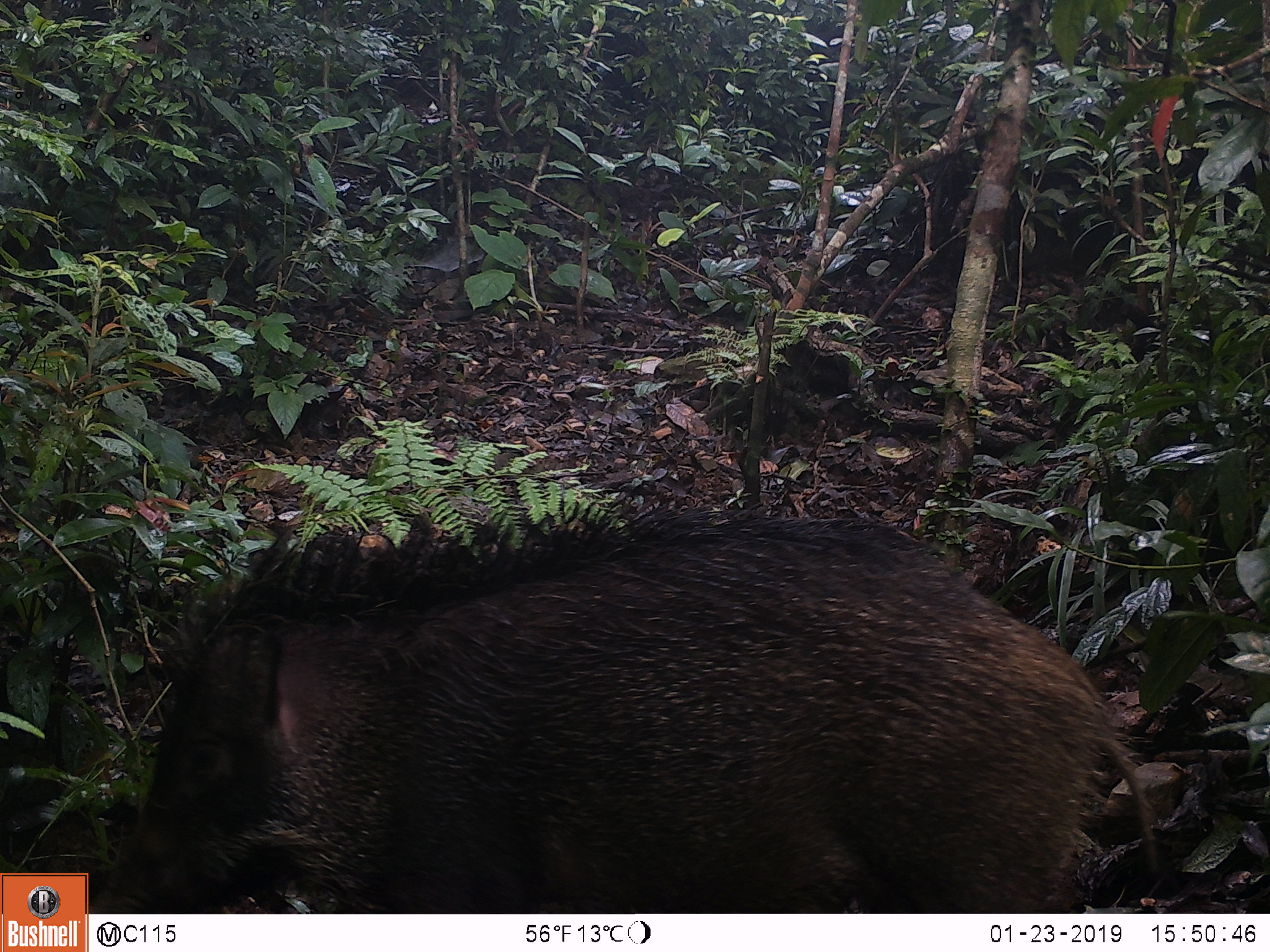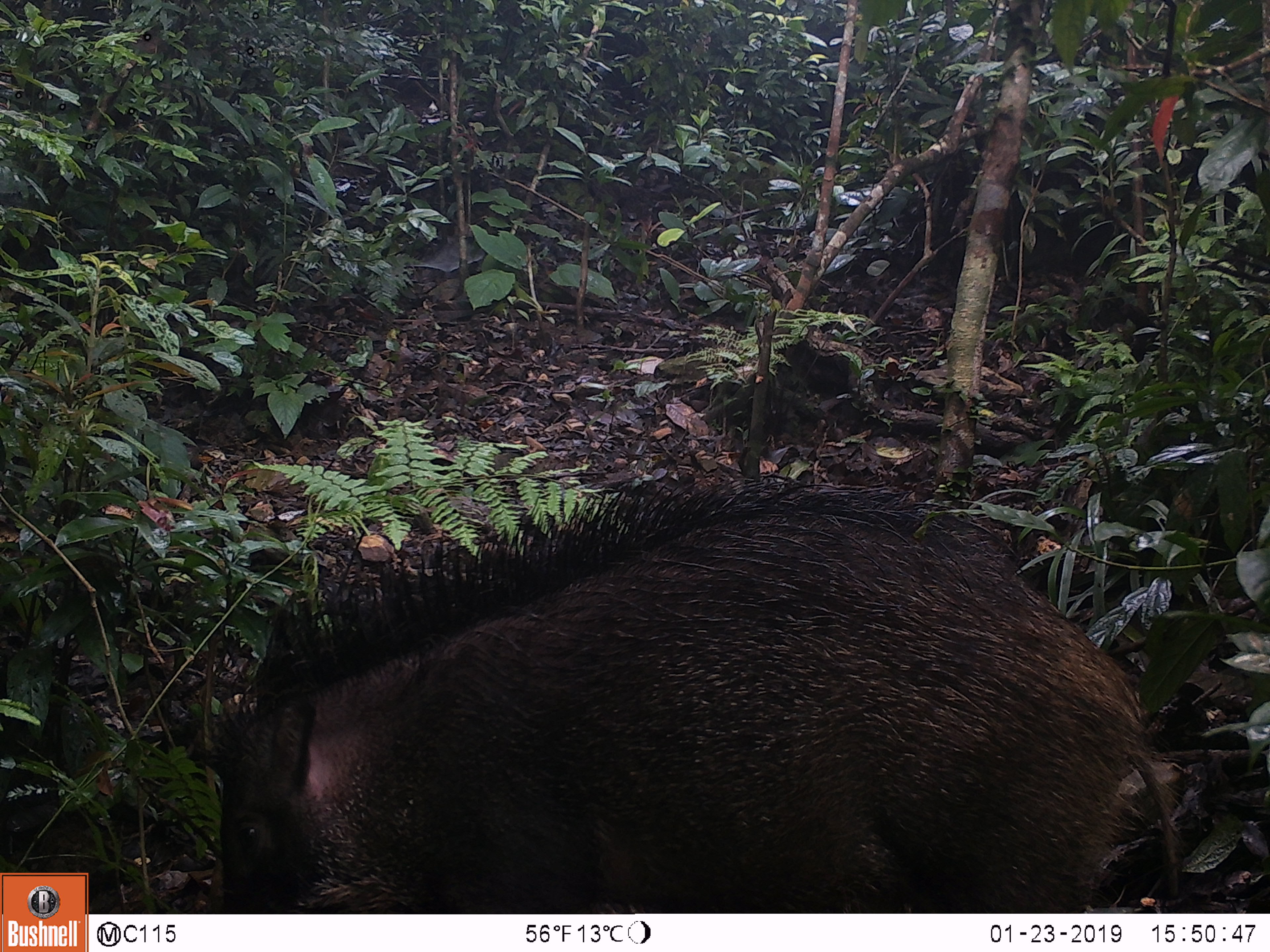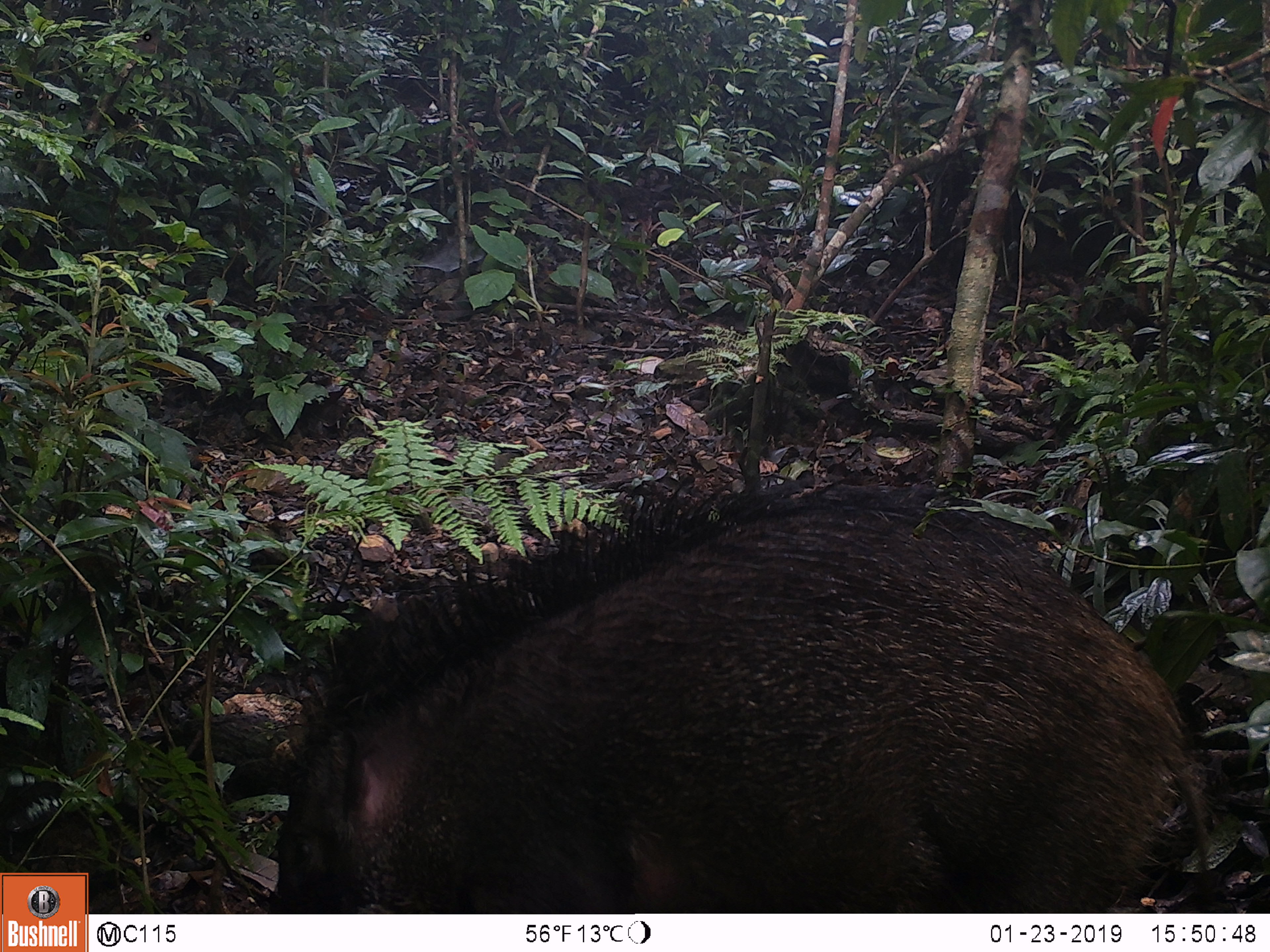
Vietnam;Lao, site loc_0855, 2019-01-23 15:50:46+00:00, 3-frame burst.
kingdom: Animalia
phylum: Chordata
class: Mammalia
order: Artiodactyla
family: Suidae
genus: Sus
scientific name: Sus scrofa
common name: eurasian wild pig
Eurasian wild pig (Sus scrofa). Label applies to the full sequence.